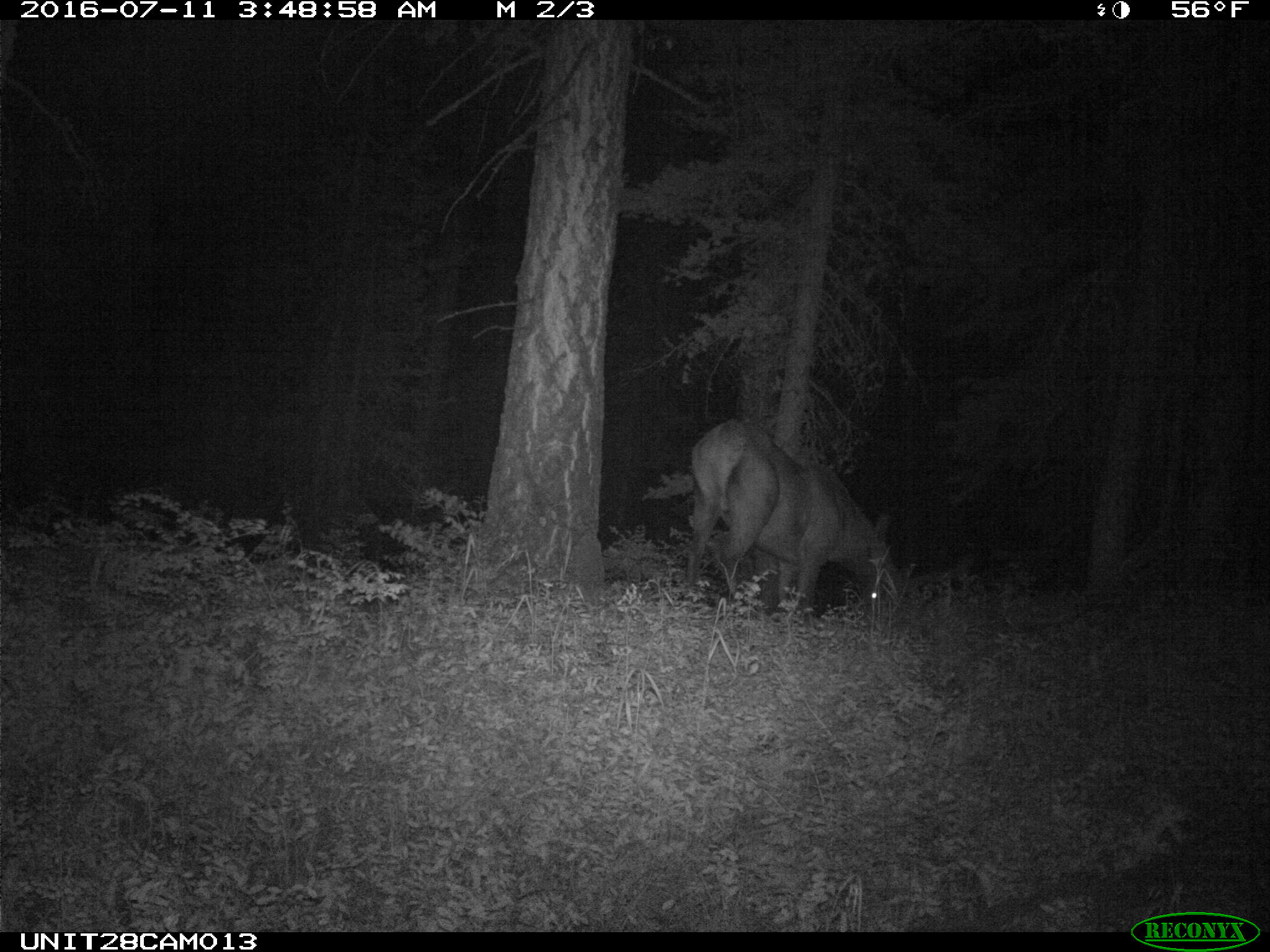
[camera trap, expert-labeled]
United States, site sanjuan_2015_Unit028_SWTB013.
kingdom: Animalia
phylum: Chordata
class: Mammalia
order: Artiodactyla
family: Cervidae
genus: Cervus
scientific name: Cervus elaphus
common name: red deer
Cervus elaphus (red deer).